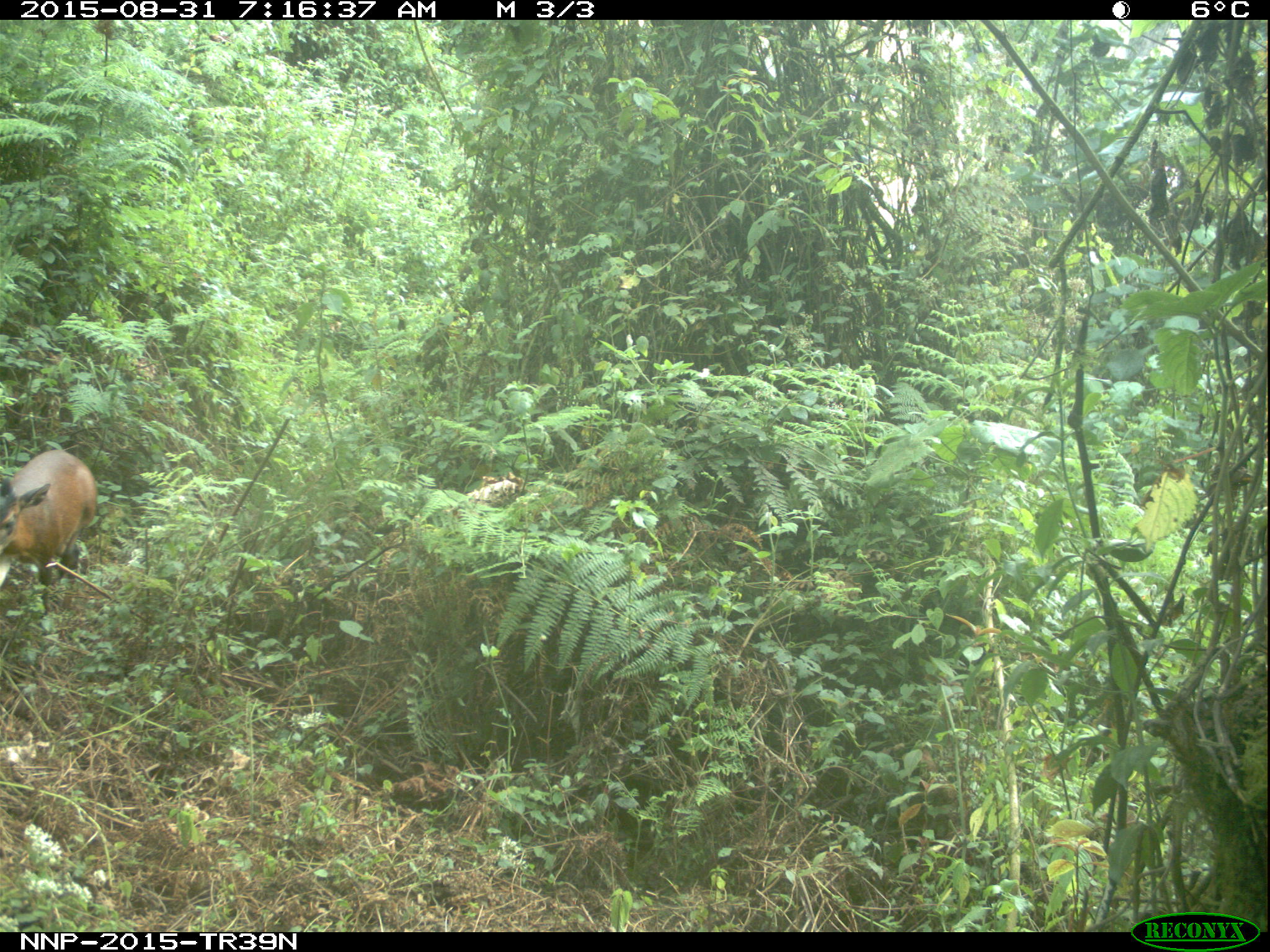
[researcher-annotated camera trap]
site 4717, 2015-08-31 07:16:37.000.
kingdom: Animalia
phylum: Chordata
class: Mammalia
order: Artiodactyla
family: Bovidae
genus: Cephalophus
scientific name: Cephalophus nigrifrons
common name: black-fronted duiker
Cephalophus nigrifrons (black-fronted duiker), count 1.